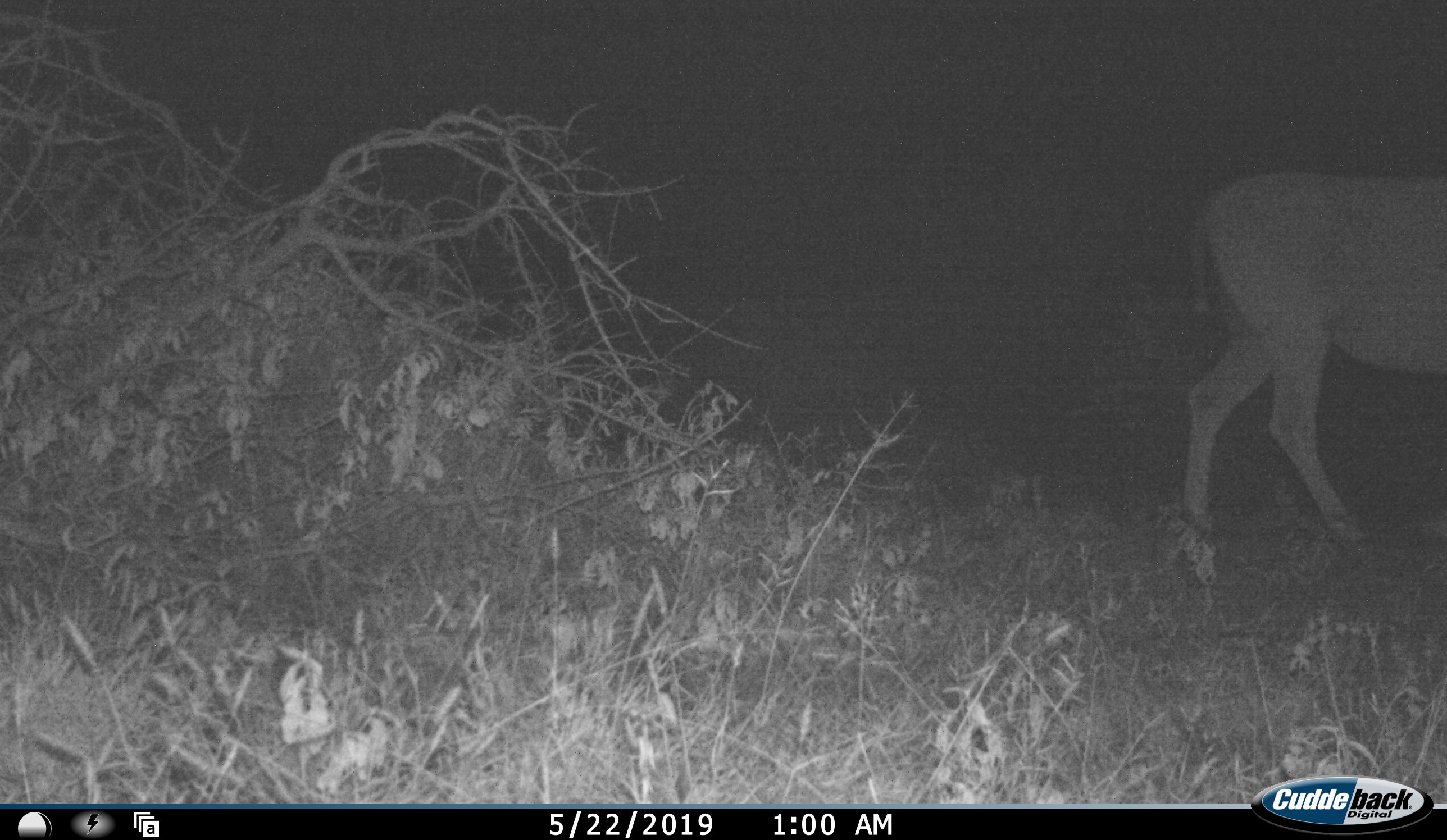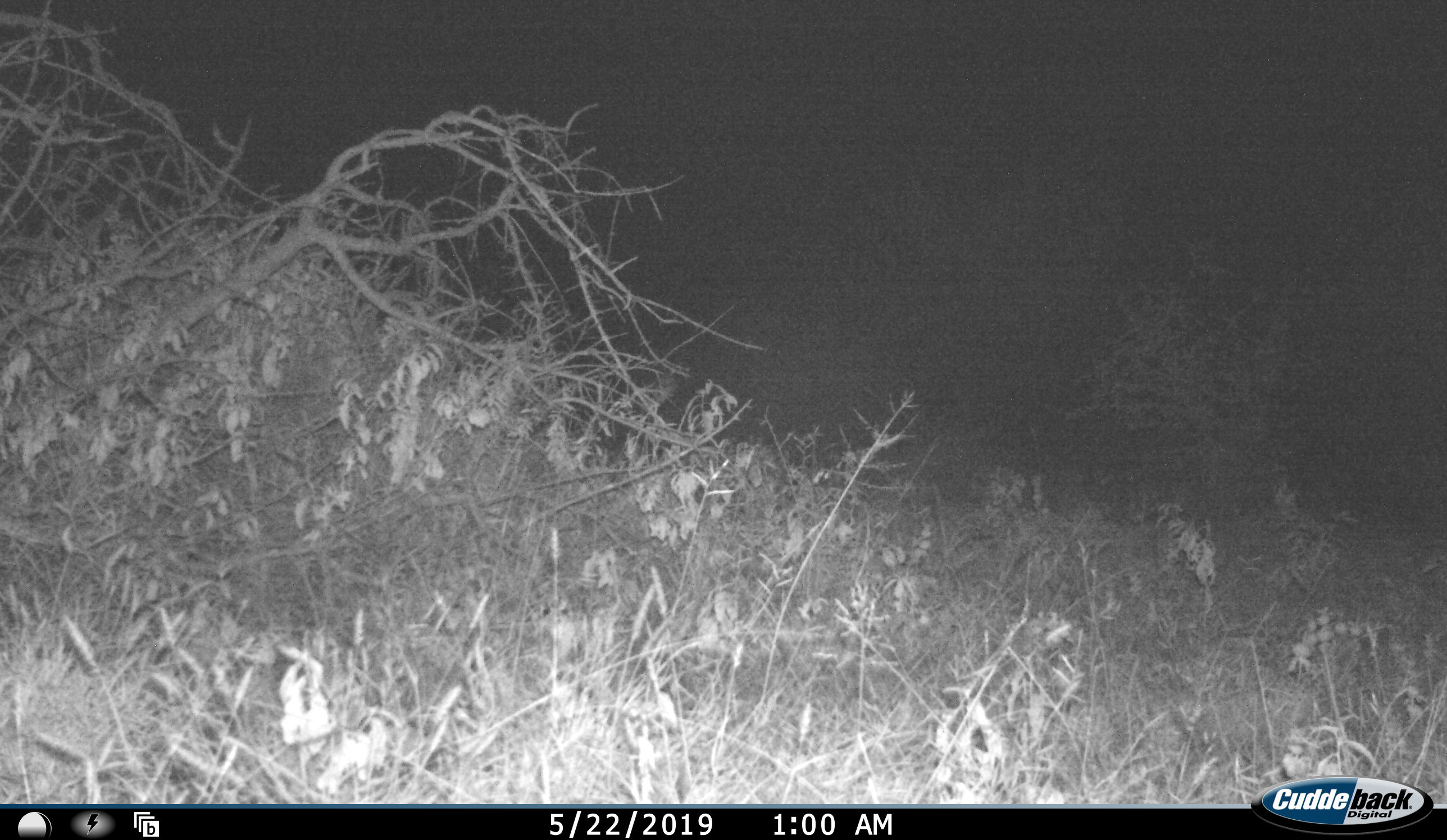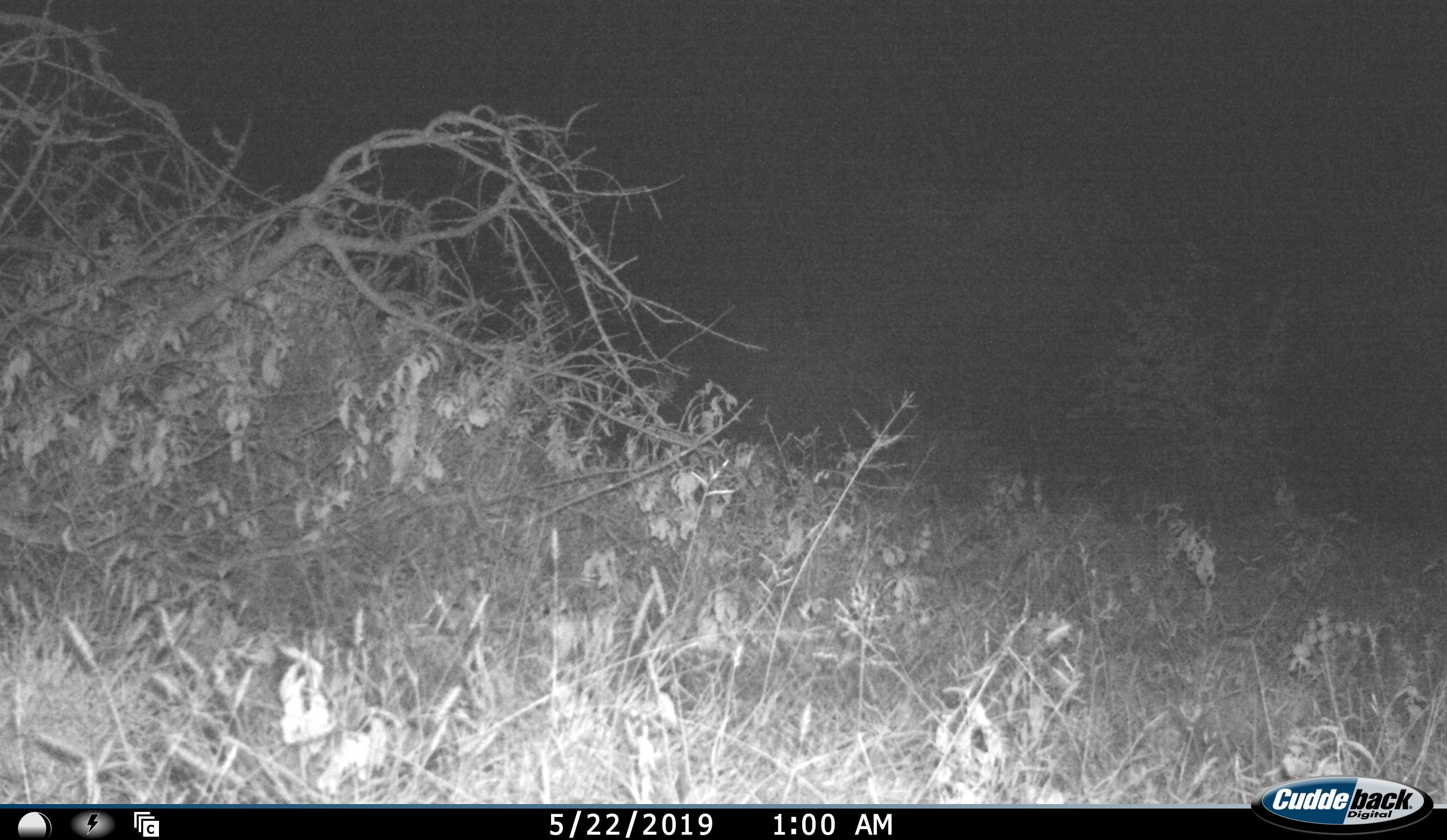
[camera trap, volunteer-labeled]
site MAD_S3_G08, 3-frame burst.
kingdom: Animalia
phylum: Chordata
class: Mammalia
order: Artiodactyla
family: Bovidae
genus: Aepyceros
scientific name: Aepyceros melampus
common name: impala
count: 1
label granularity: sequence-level